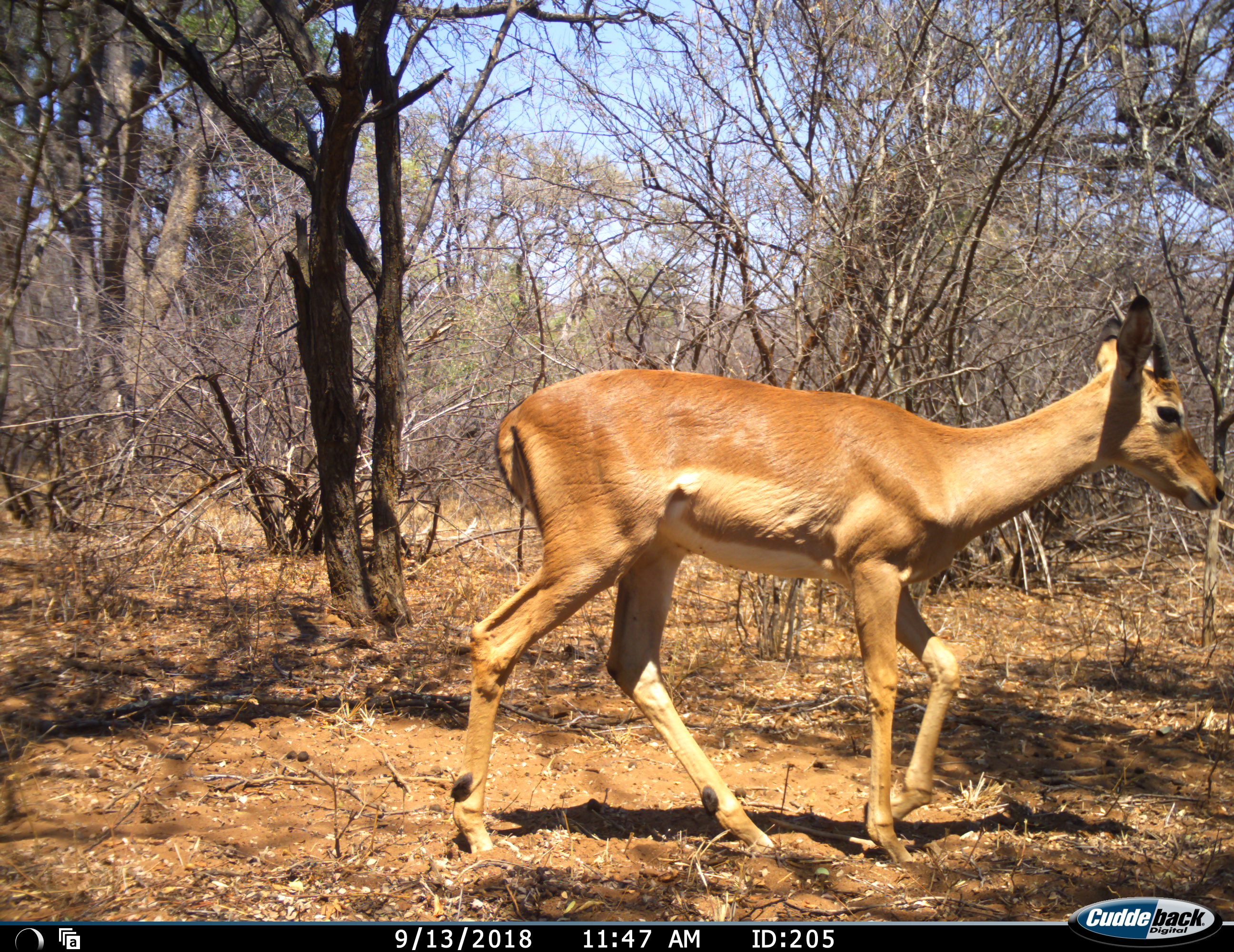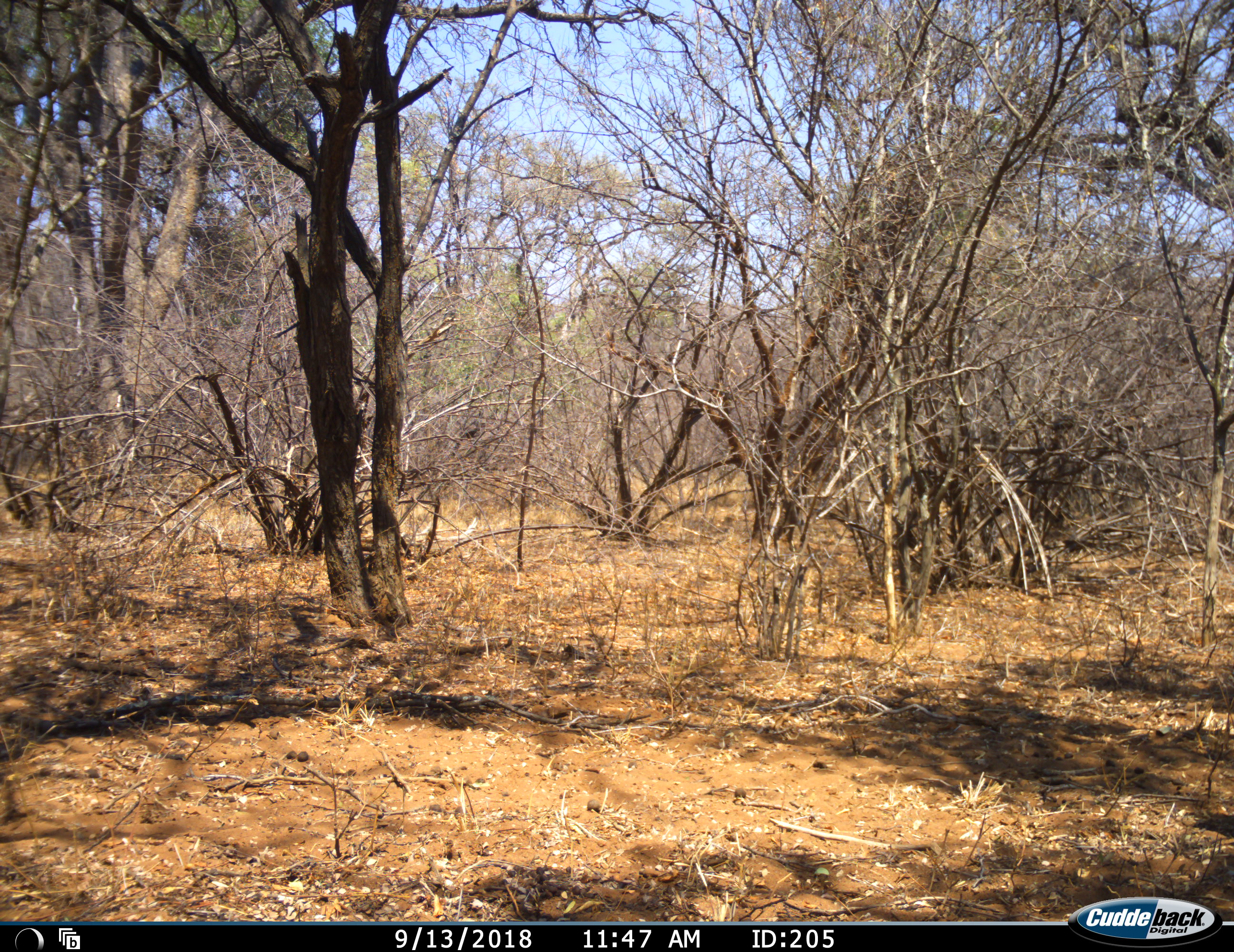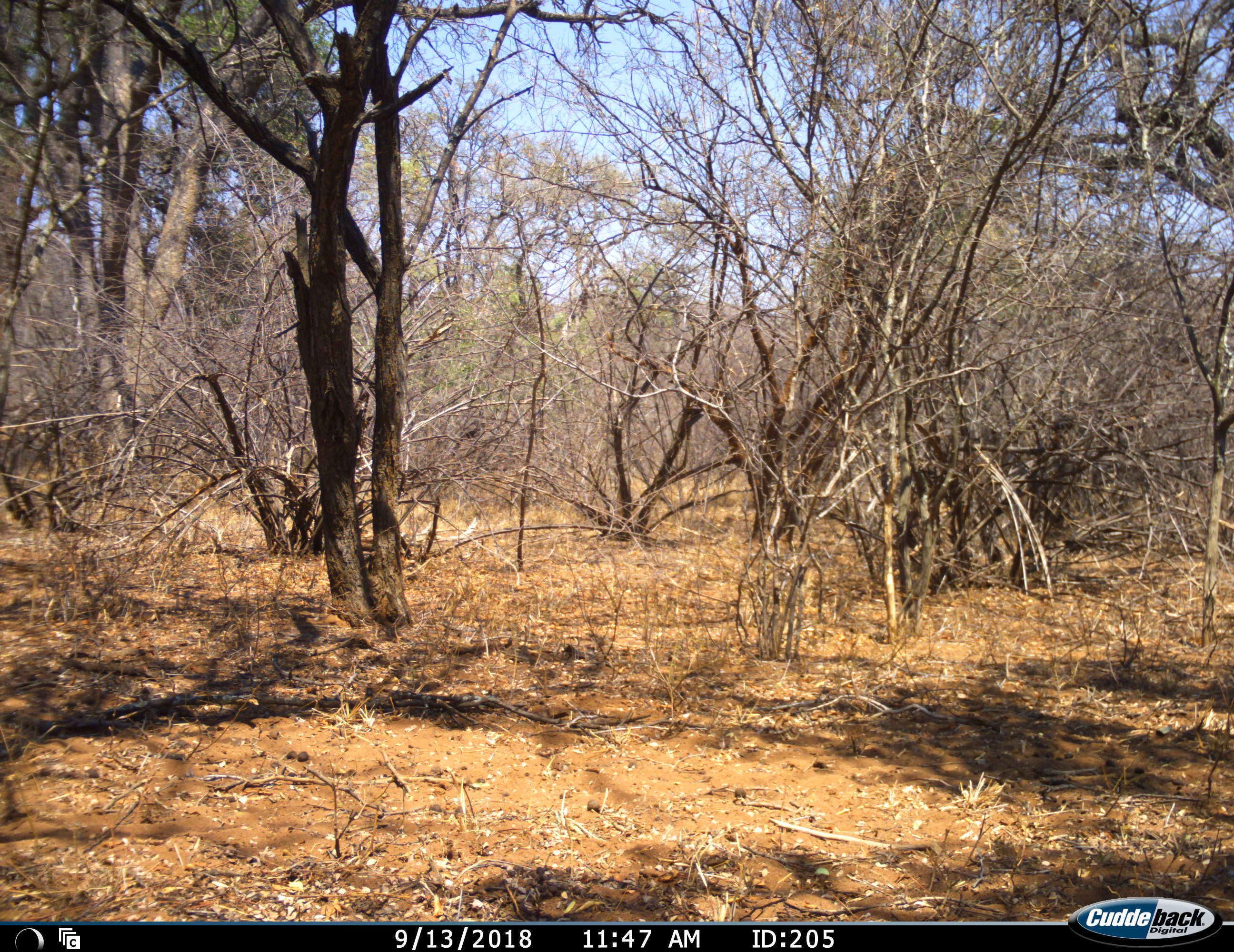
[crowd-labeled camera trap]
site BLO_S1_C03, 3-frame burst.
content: unidentified animal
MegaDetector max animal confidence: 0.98